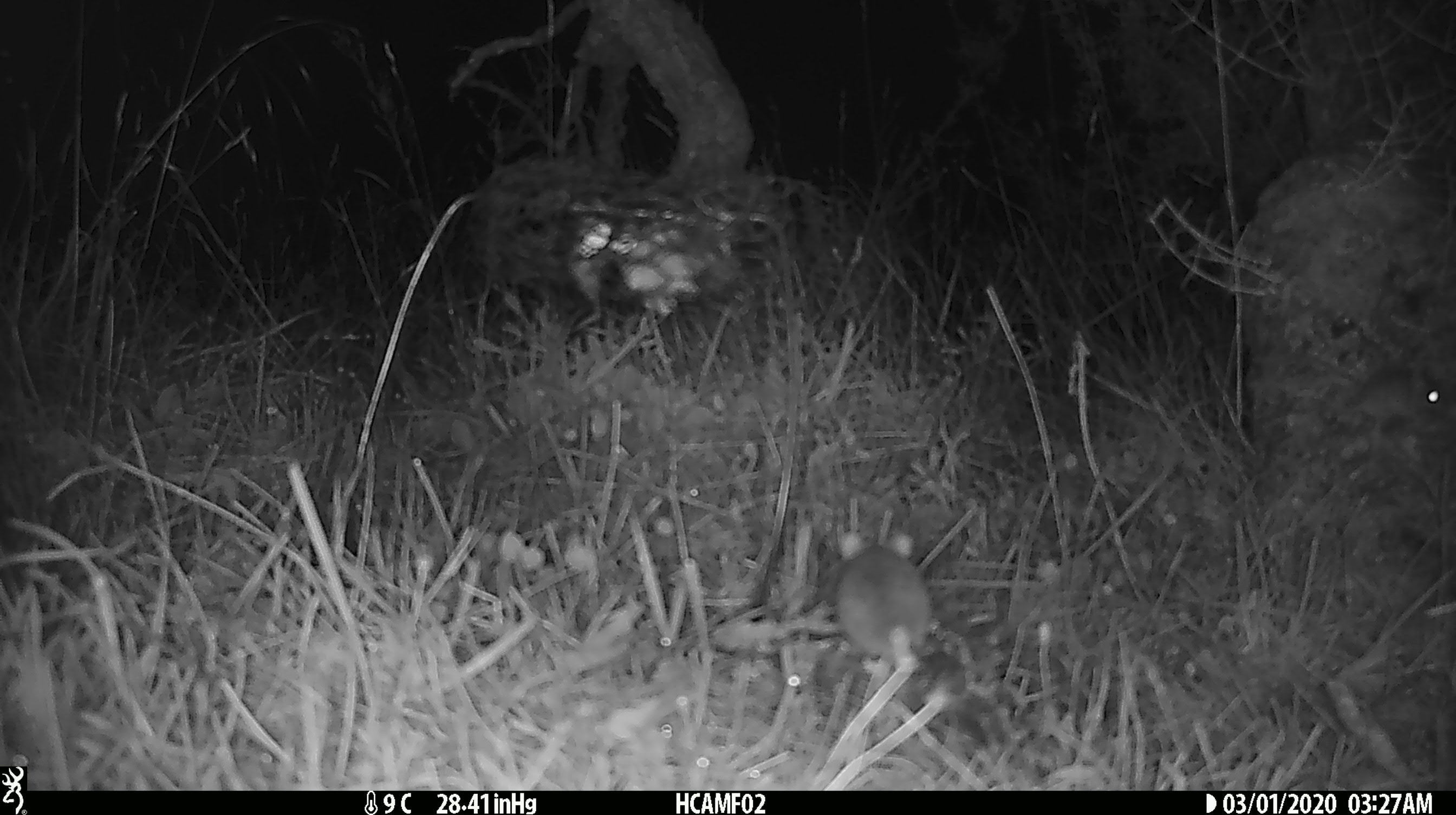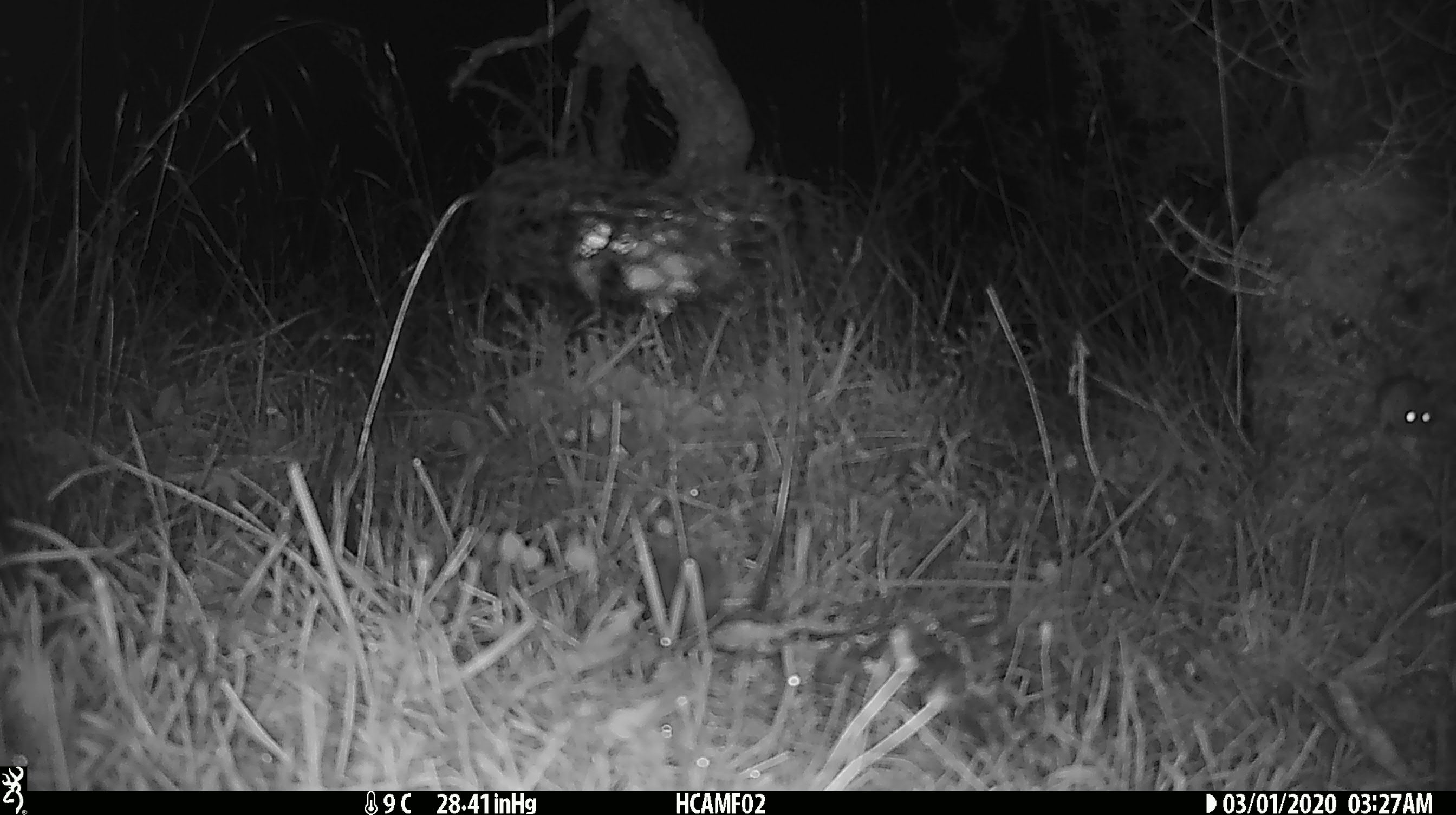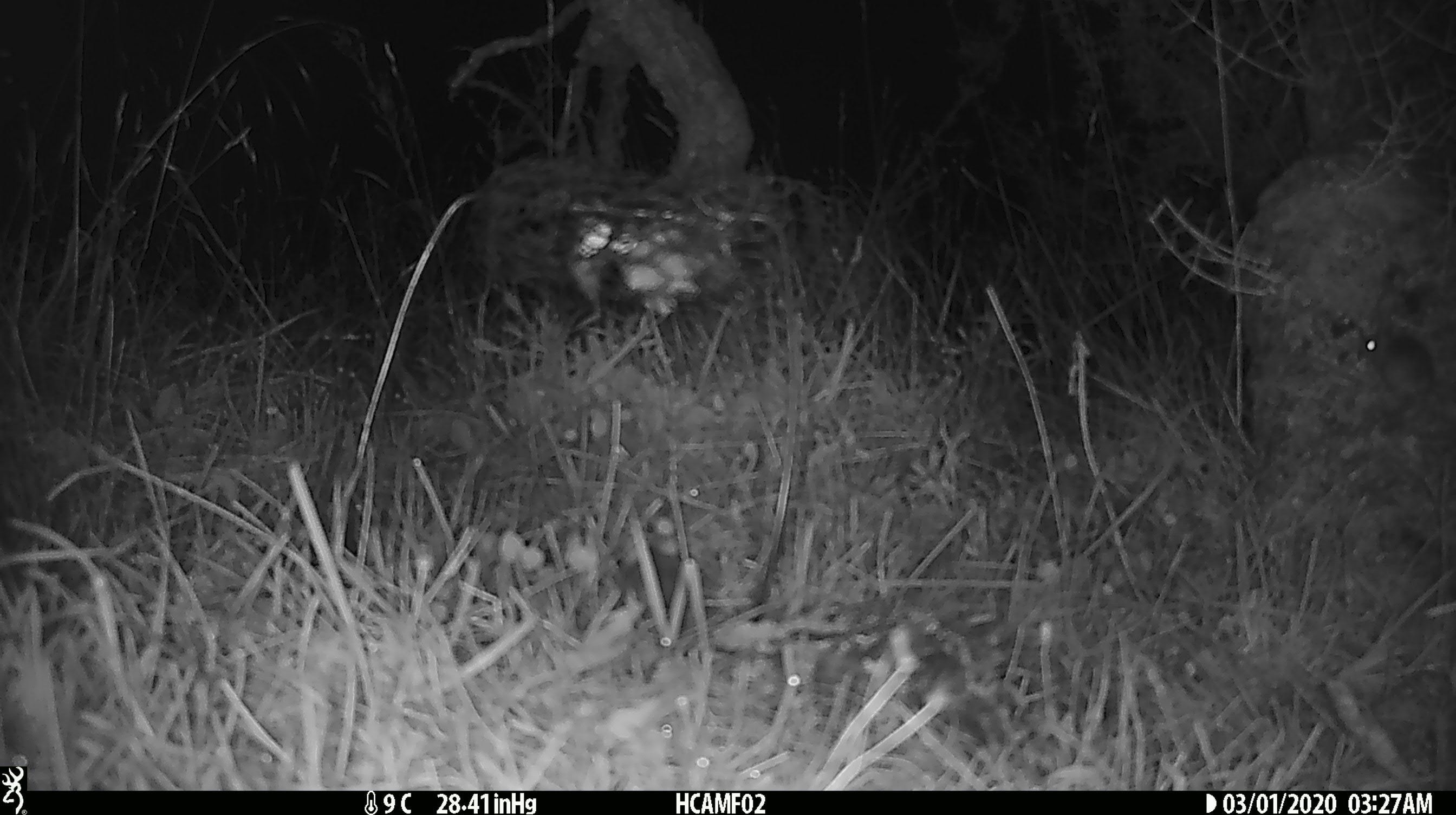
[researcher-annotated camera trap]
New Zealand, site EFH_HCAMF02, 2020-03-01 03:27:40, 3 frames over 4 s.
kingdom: Animalia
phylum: Chordata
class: Mammalia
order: Rodentia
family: Muridae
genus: Mus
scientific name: Mus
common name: mouse